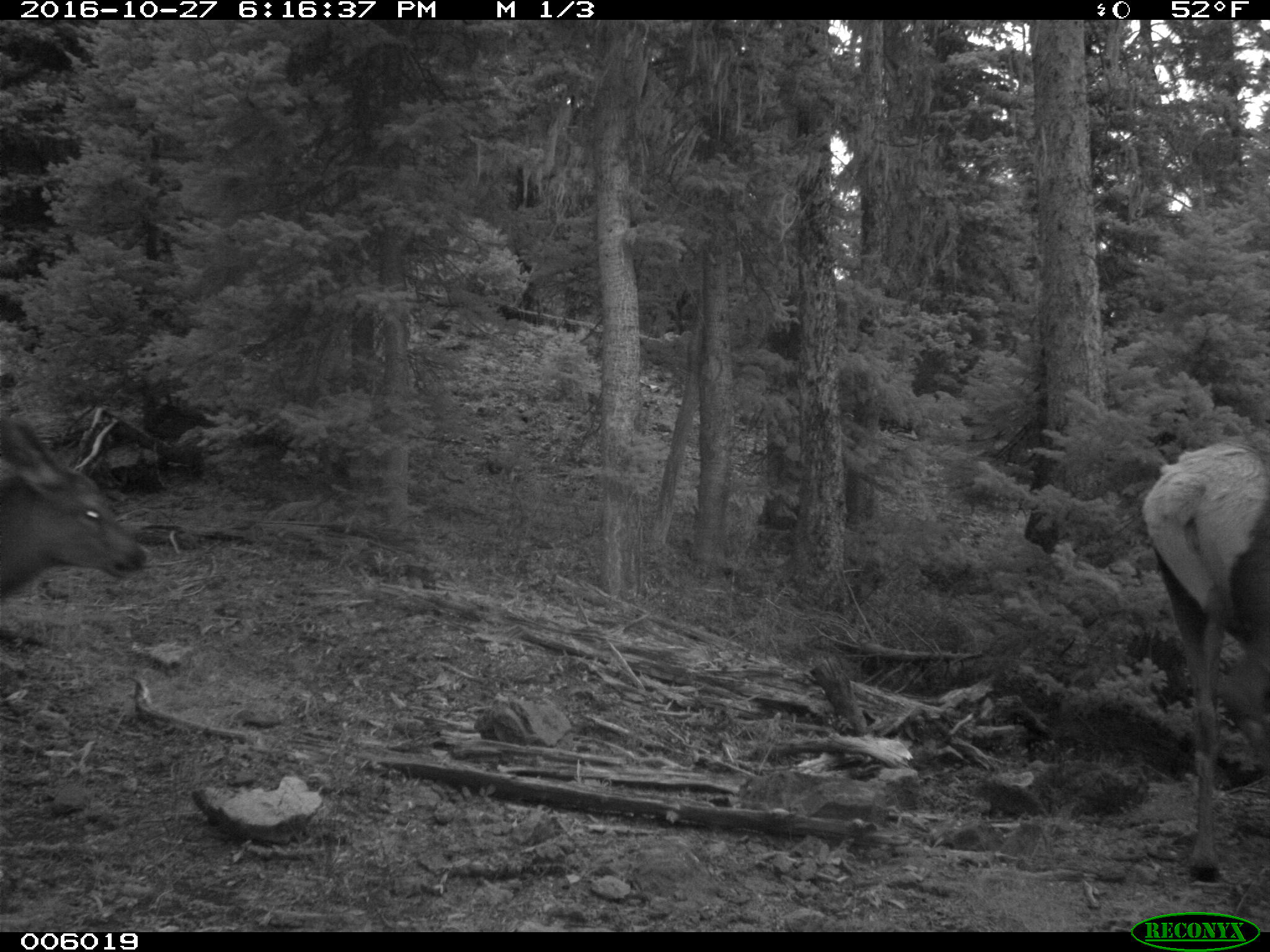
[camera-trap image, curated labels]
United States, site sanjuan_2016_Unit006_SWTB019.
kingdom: Animalia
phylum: Chordata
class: Mammalia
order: Artiodactyla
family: Cervidae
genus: Cervus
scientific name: Cervus elaphus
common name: red deer